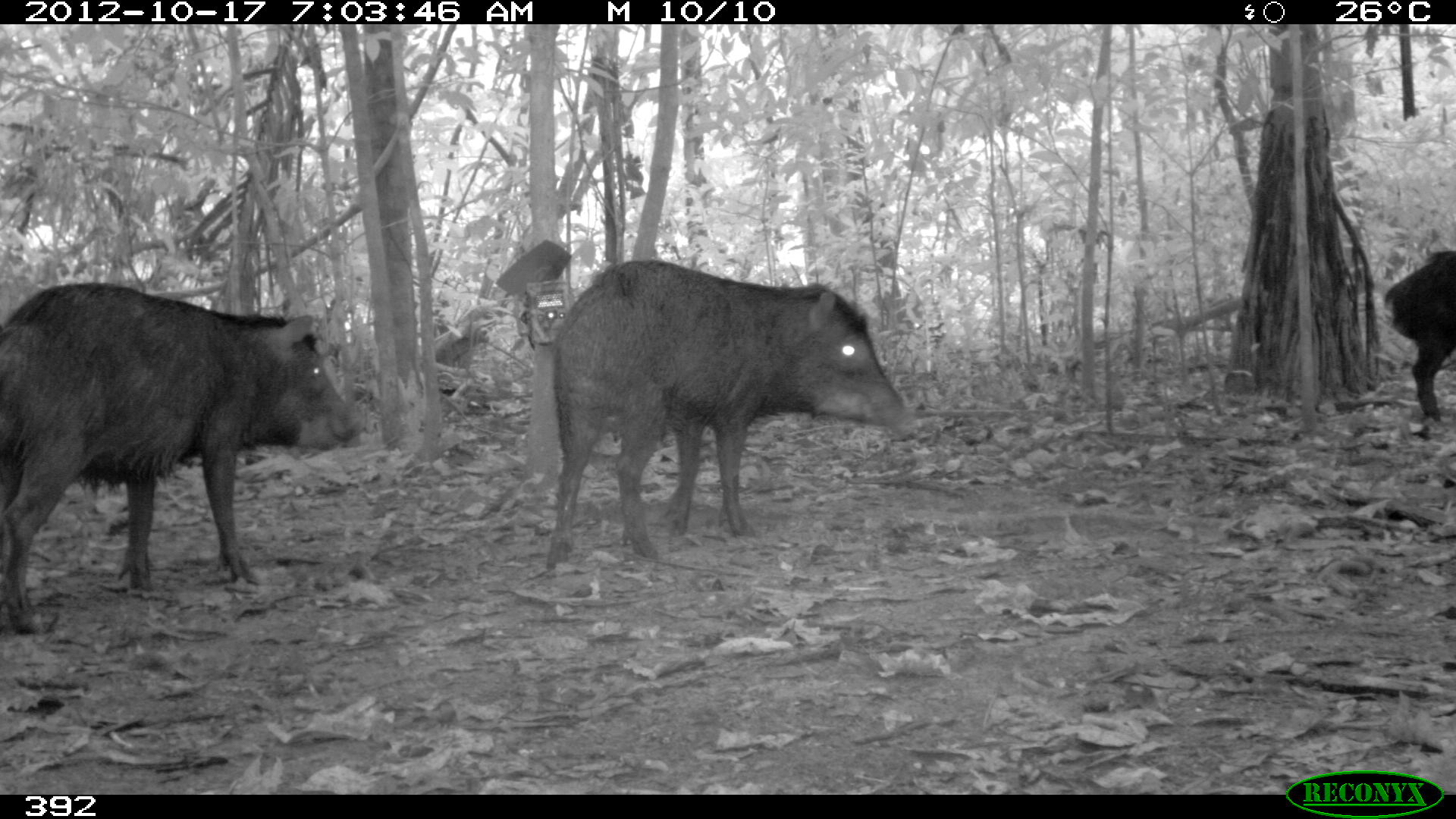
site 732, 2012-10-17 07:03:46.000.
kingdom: Animalia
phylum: Chordata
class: Mammalia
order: Artiodactyla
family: Tayassuidae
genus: Tayassu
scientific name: Tayassu pecari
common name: white-lipped peccary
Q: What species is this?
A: Tayassu pecari (white-lipped peccary).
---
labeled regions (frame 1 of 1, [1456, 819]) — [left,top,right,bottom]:
tayassu pecari: [0,280,363,631]; [542,256,920,572]; [1379,248,1454,424]